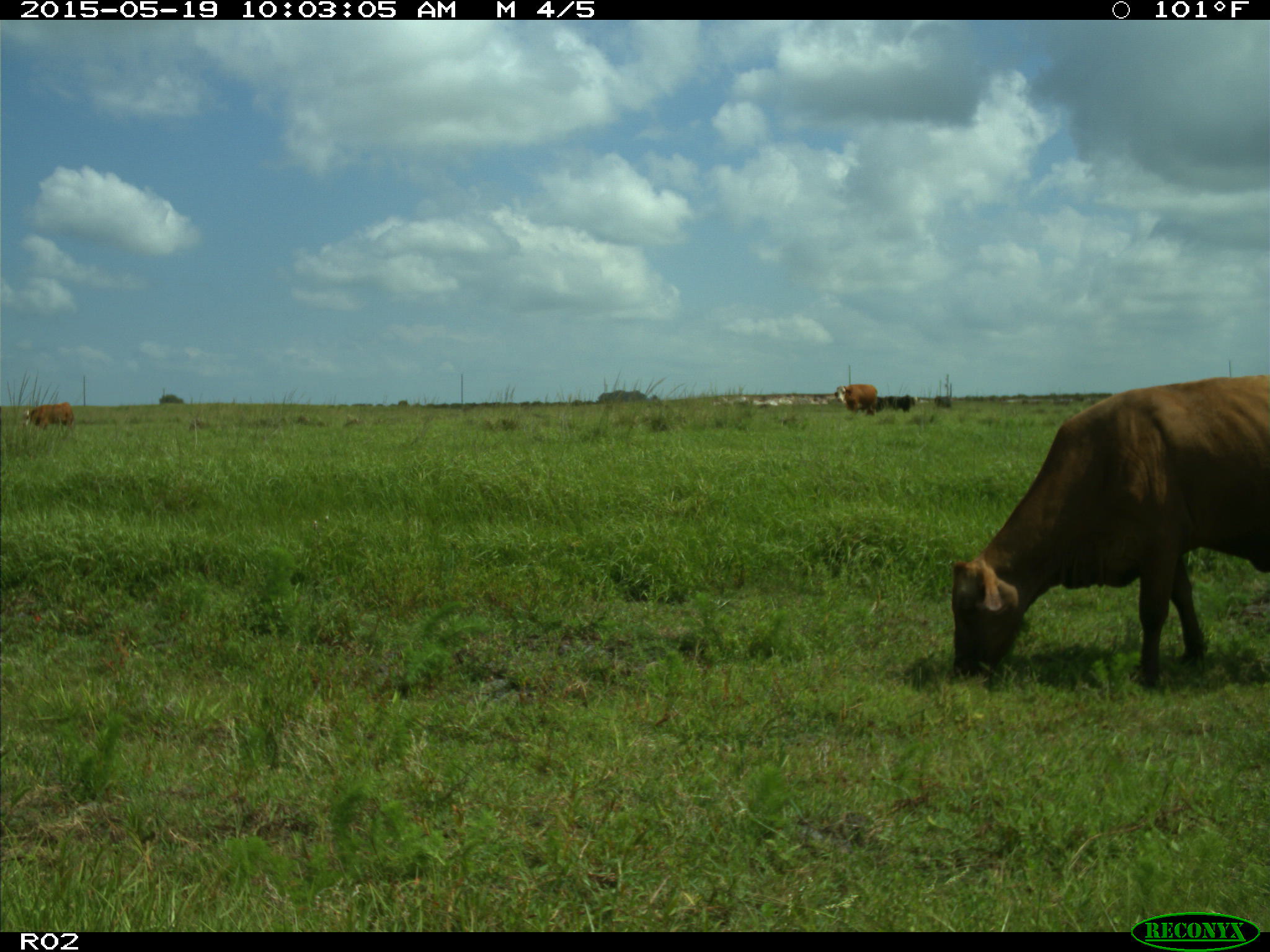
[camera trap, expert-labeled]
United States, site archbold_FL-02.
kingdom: Animalia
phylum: Chordata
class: Mammalia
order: Artiodactyla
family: Bovidae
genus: Bos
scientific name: Bos taurus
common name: domestic cow